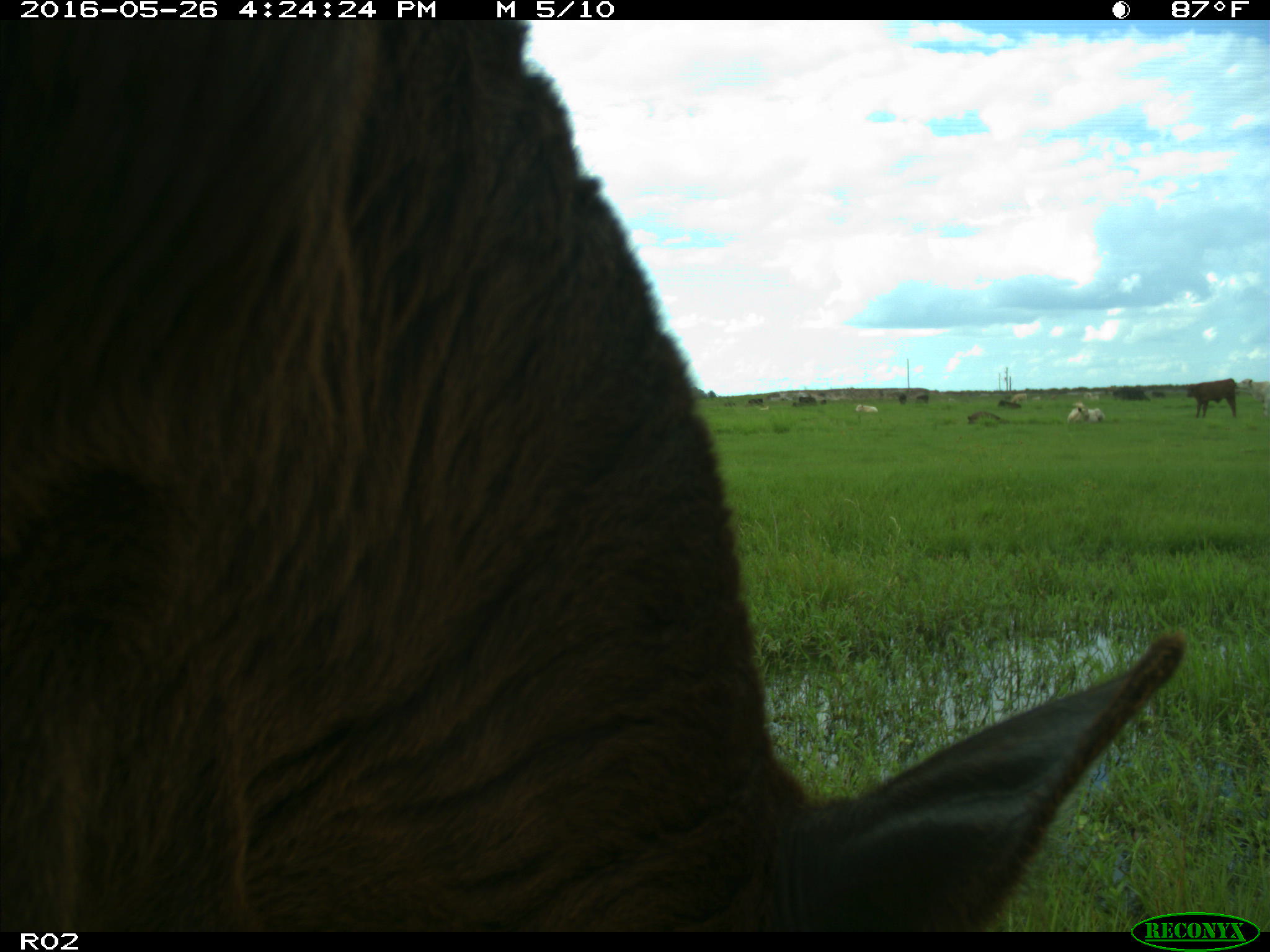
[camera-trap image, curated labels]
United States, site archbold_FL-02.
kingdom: Animalia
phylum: Chordata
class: Mammalia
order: Artiodactyla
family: Bovidae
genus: Bos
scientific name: Bos taurus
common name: domestic cow